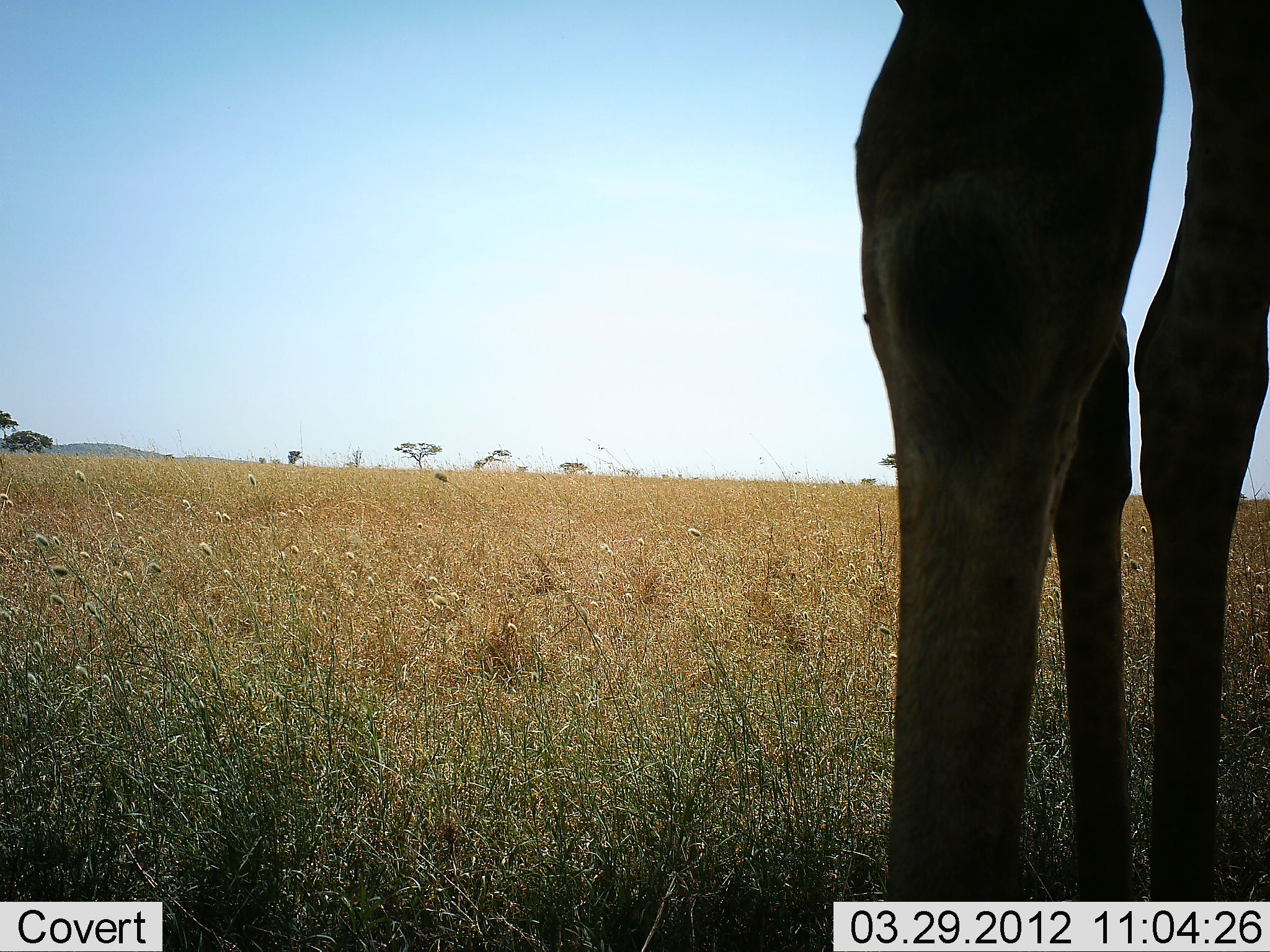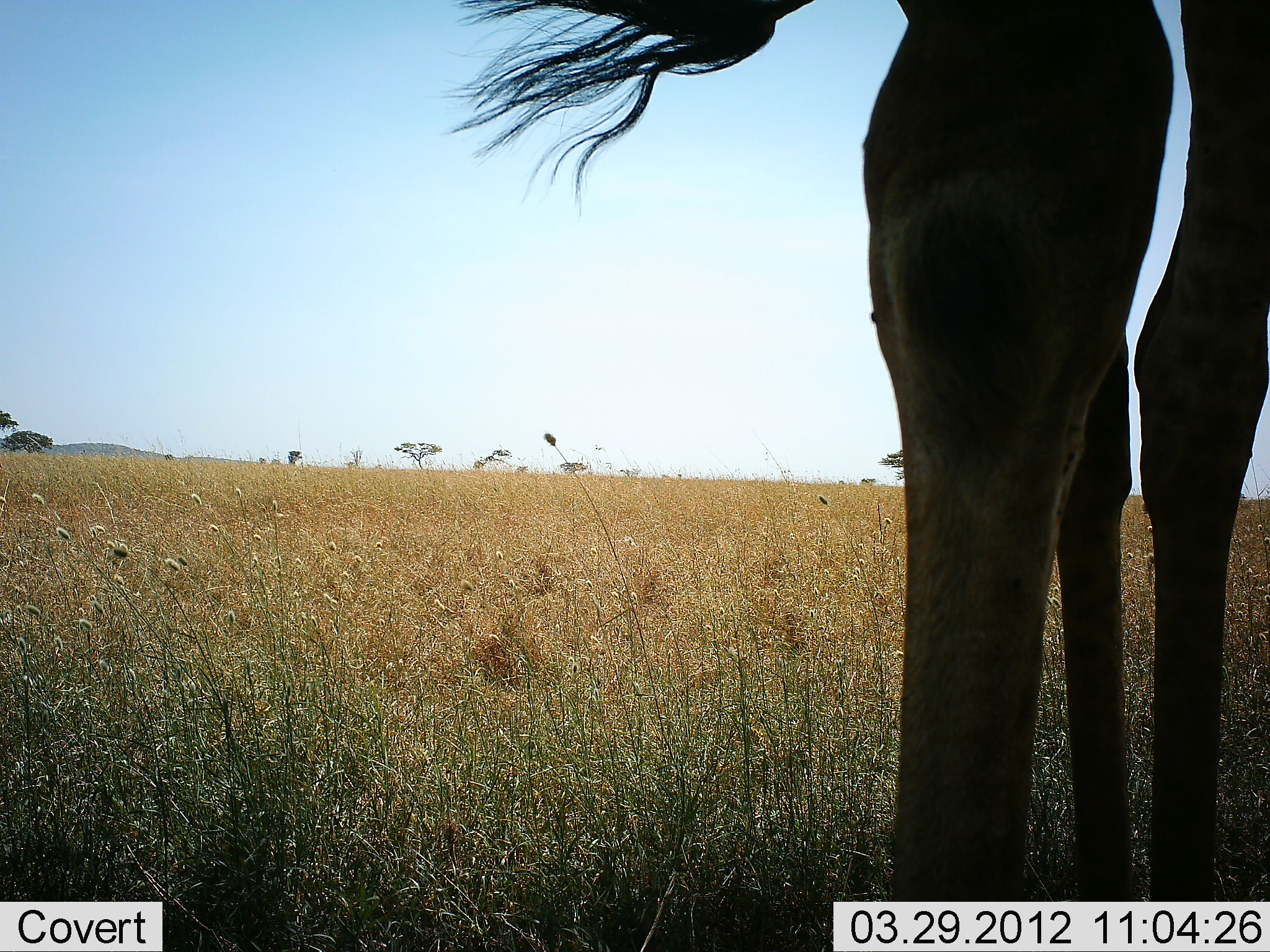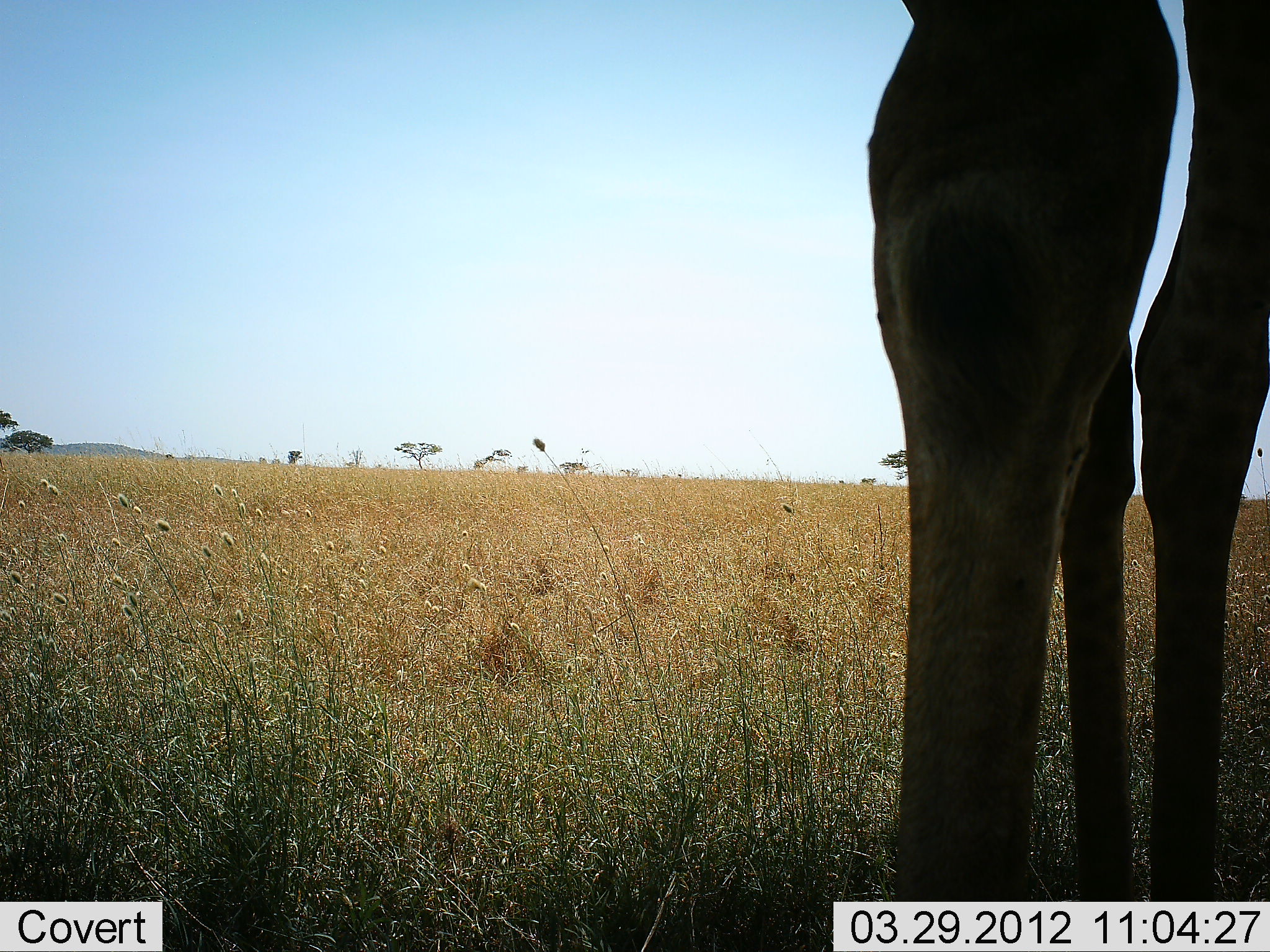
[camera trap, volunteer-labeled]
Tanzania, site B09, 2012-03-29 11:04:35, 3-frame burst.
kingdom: Animalia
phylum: Chordata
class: Mammalia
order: Artiodactyla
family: Giraffidae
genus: Giraffa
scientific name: Giraffa camelopardalis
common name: giraffe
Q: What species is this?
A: Giraffe (Giraffa camelopardalis).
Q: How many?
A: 1.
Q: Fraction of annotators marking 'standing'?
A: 94%.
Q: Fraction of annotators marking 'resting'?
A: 6%.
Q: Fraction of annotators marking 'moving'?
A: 0%.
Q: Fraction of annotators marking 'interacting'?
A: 0%.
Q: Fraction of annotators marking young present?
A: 0%.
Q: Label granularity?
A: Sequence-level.